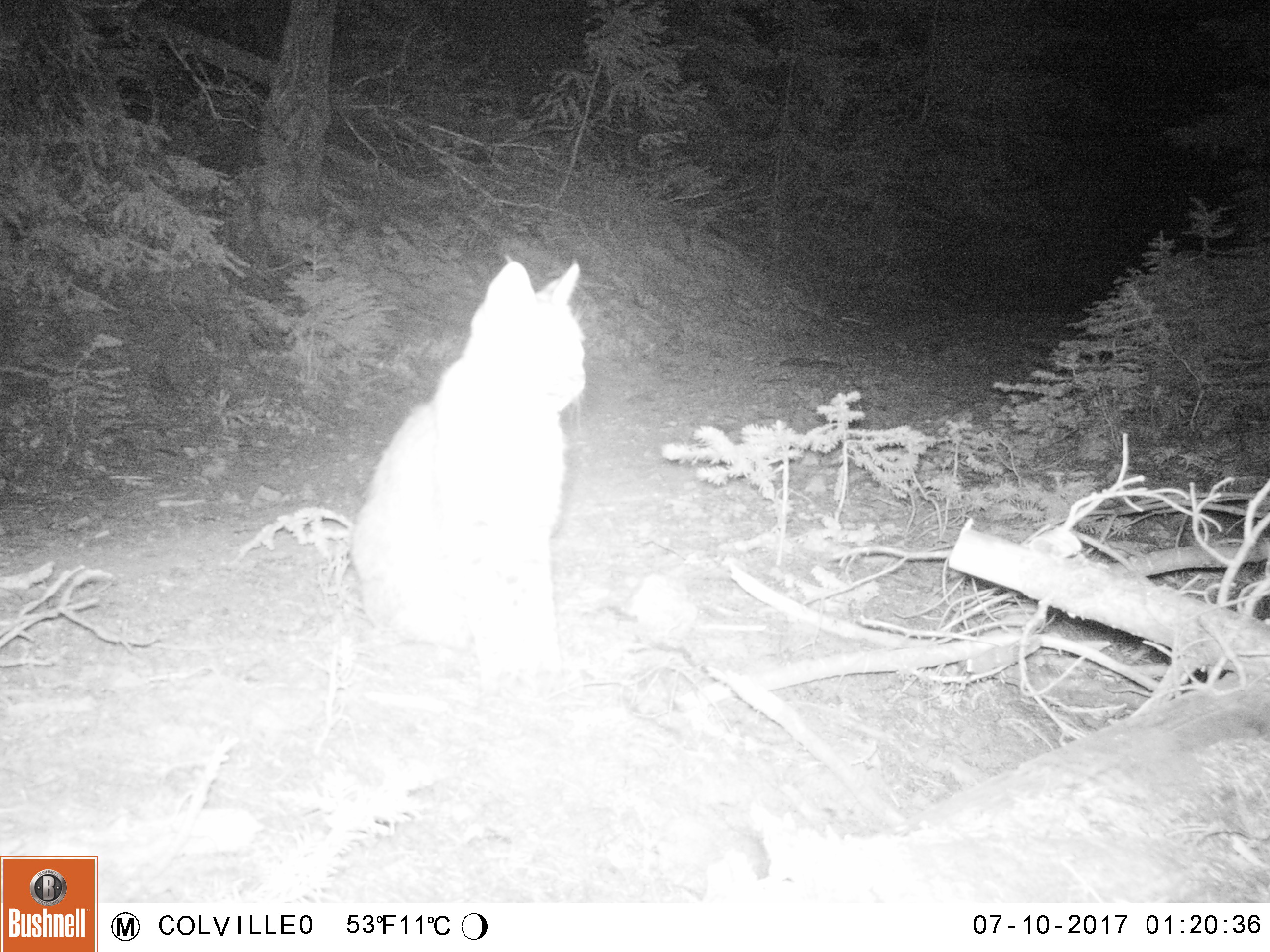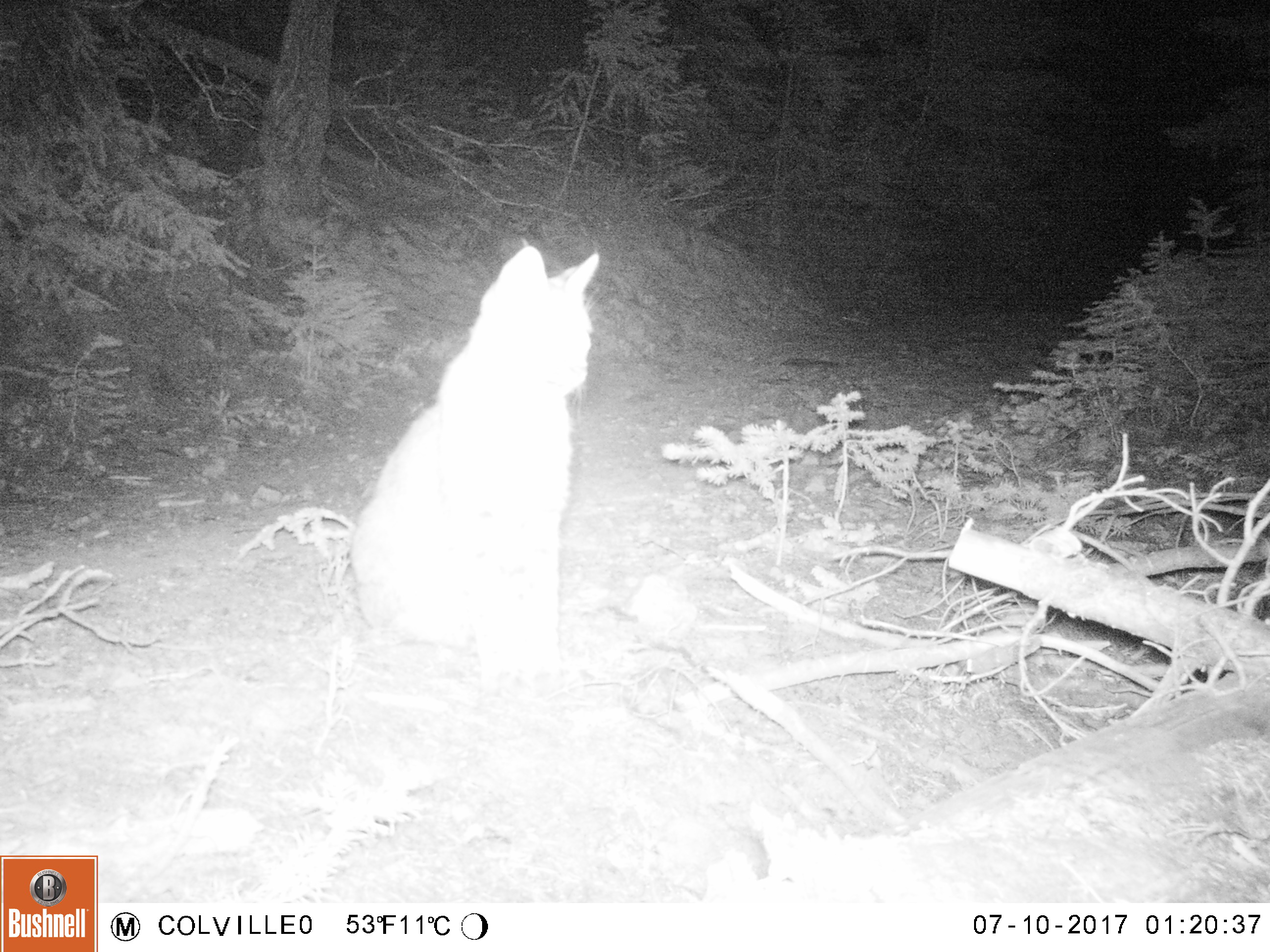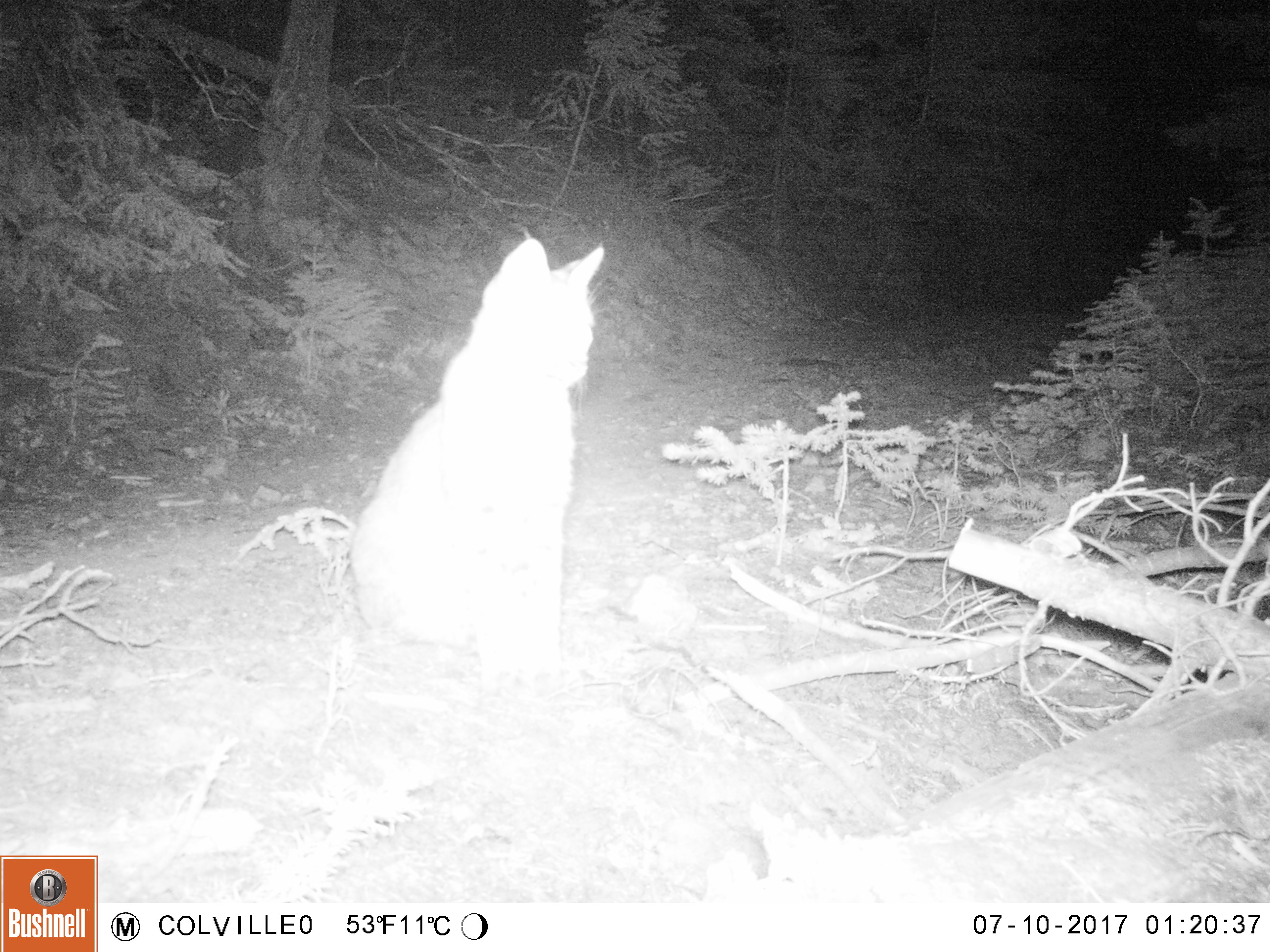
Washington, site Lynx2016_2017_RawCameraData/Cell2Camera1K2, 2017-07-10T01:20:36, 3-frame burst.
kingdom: Animalia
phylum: Chordata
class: Mammalia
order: Carnivora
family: Felidae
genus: Lynx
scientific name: Lynx rufus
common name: bobcat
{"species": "Lynx rufus (bobcat)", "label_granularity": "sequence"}